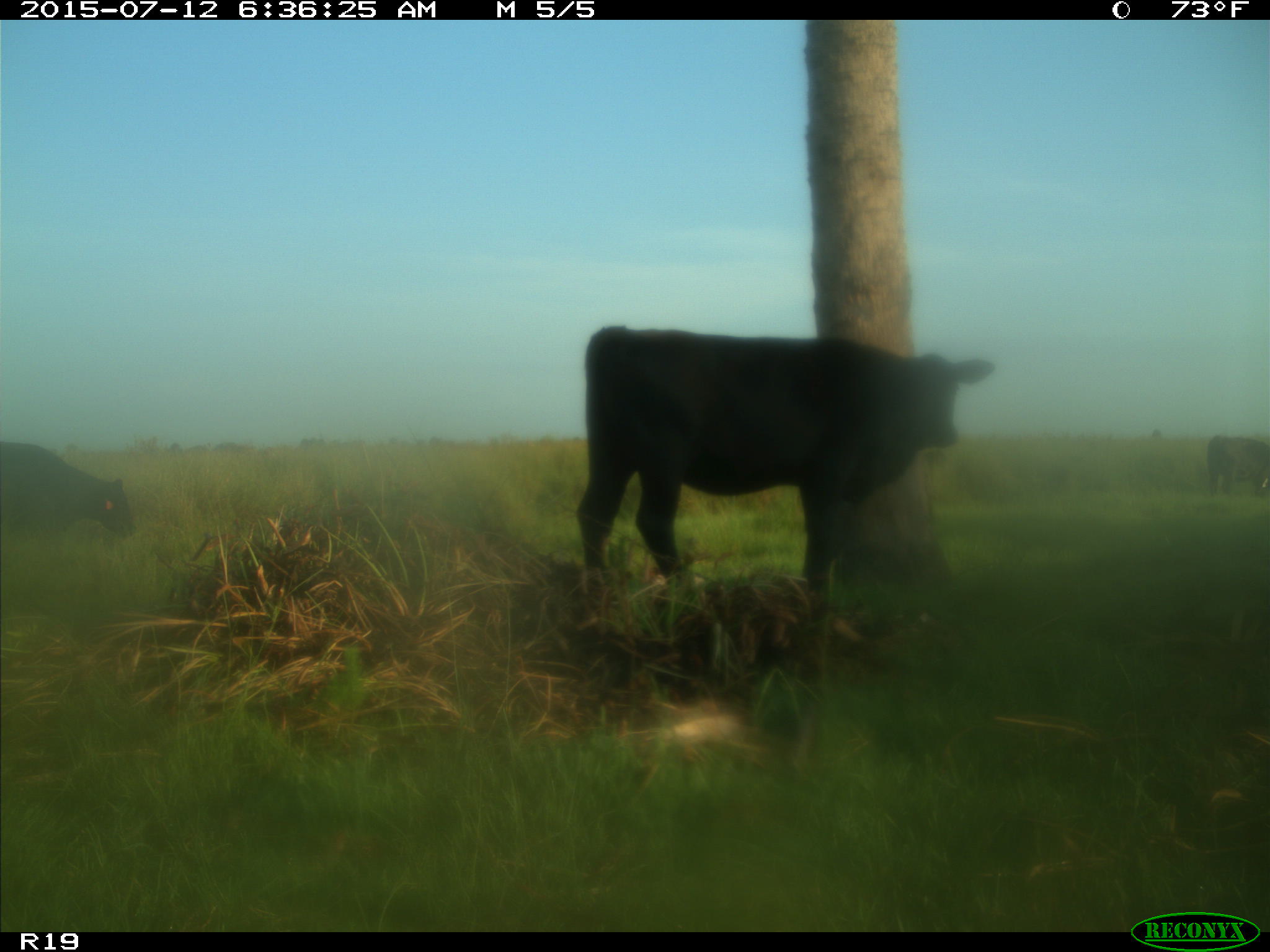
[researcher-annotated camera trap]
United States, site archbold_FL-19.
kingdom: Animalia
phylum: Chordata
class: Mammalia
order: Artiodactyla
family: Bovidae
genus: Bos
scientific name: Bos taurus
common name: domestic cow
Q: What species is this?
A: Bos taurus (domestic cow).